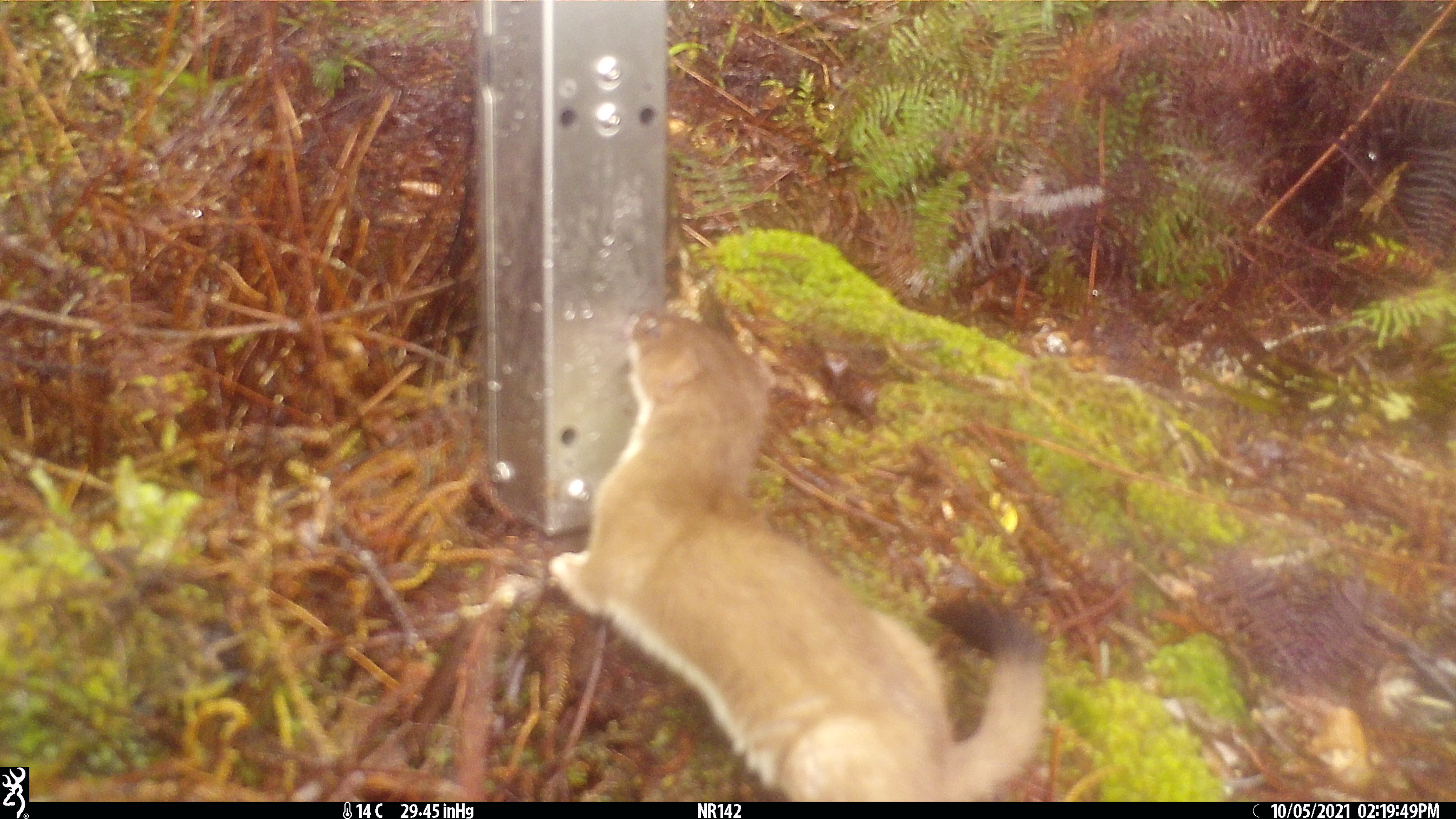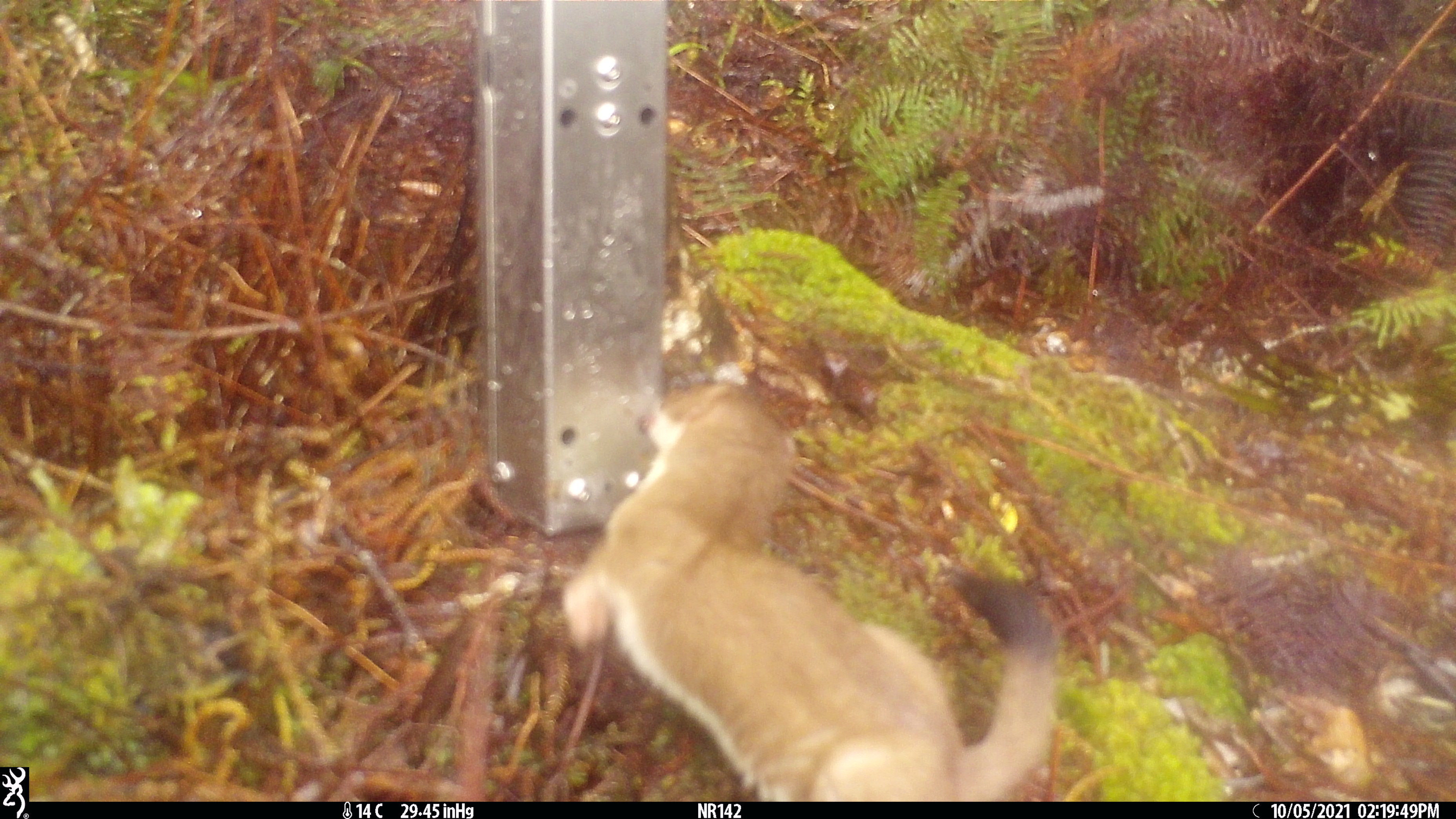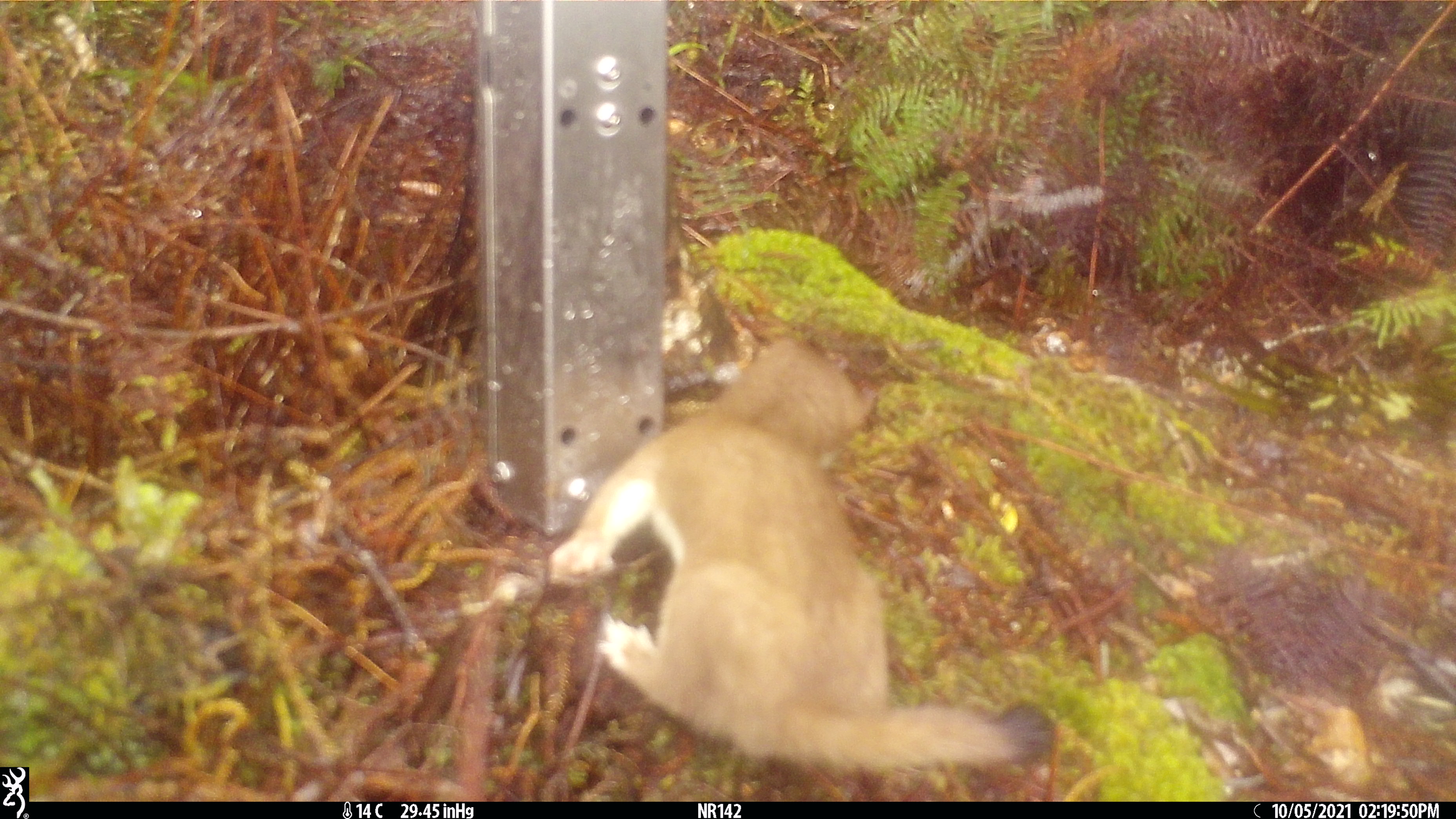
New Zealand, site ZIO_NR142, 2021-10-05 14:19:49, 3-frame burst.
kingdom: Animalia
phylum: Chordata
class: Mammalia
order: Carnivora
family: Mustelidae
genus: Mustela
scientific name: Mustela erminea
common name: stoat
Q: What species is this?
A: Stoat (Mustela erminea).